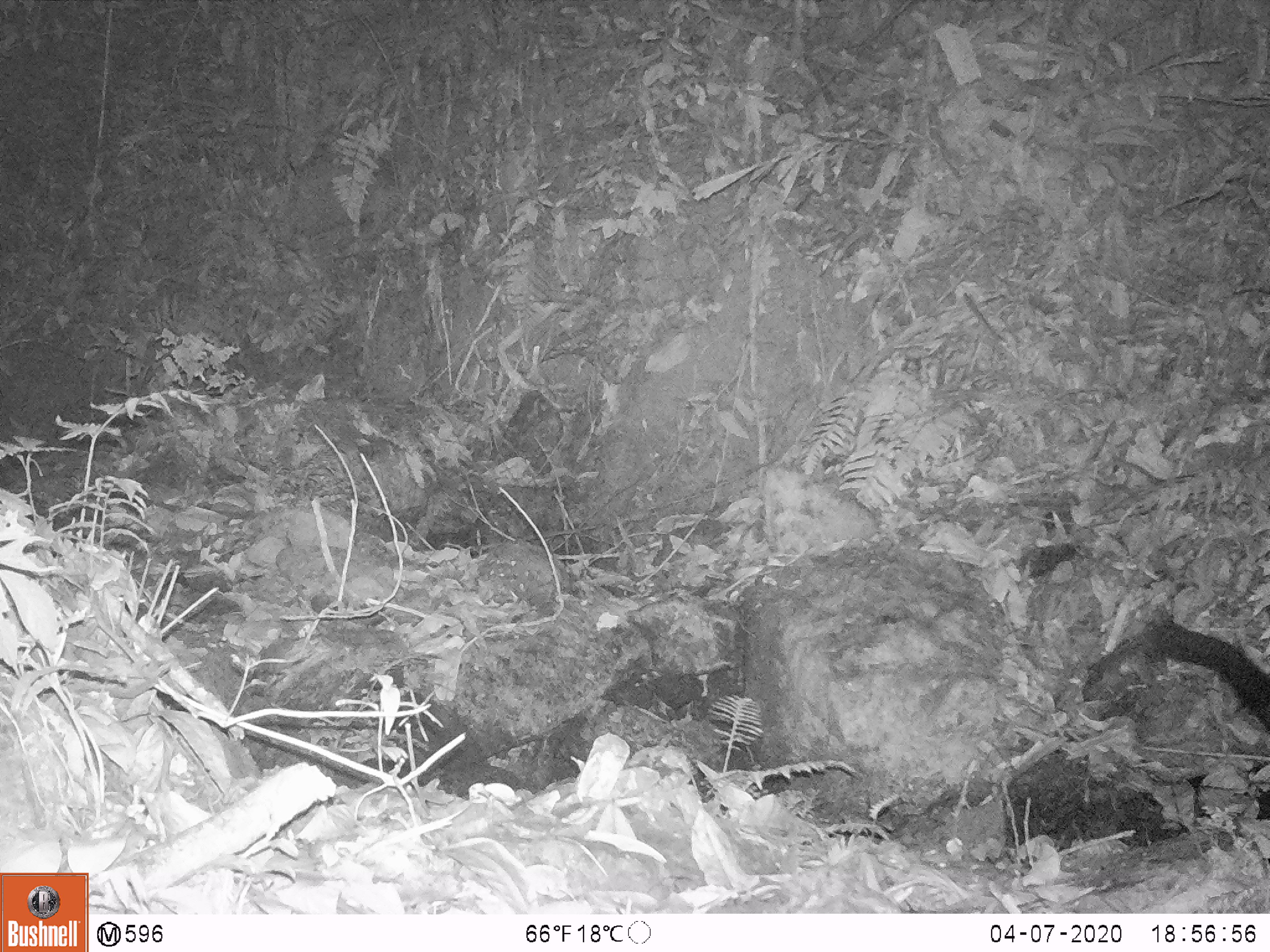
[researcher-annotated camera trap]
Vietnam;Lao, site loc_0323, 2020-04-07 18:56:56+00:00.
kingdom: Animalia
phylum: Chordata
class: Mammalia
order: Carnivora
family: Viverridae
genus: Paradoxurus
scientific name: Paradoxurus hermaphroditus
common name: common palm civet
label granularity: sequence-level